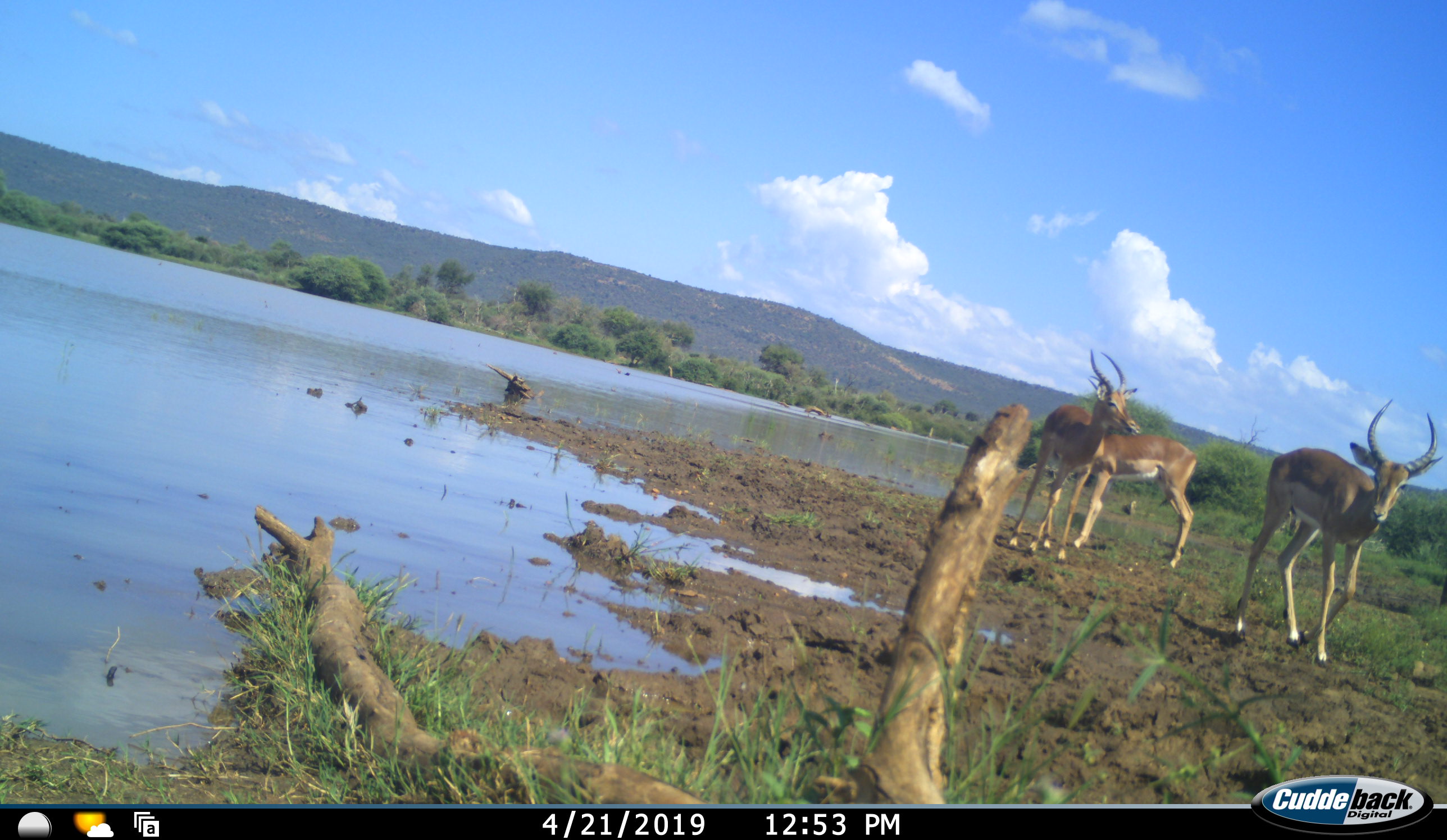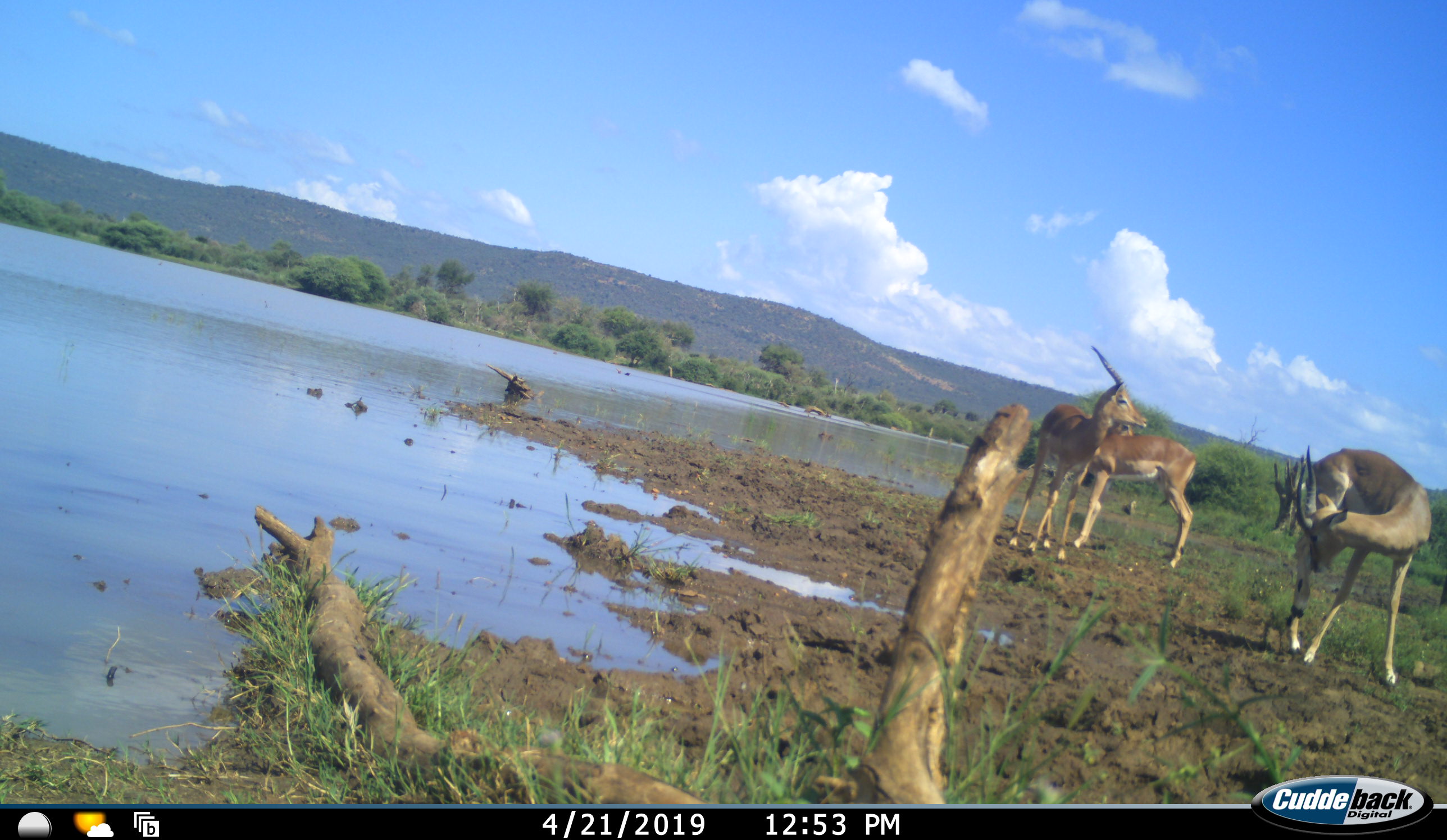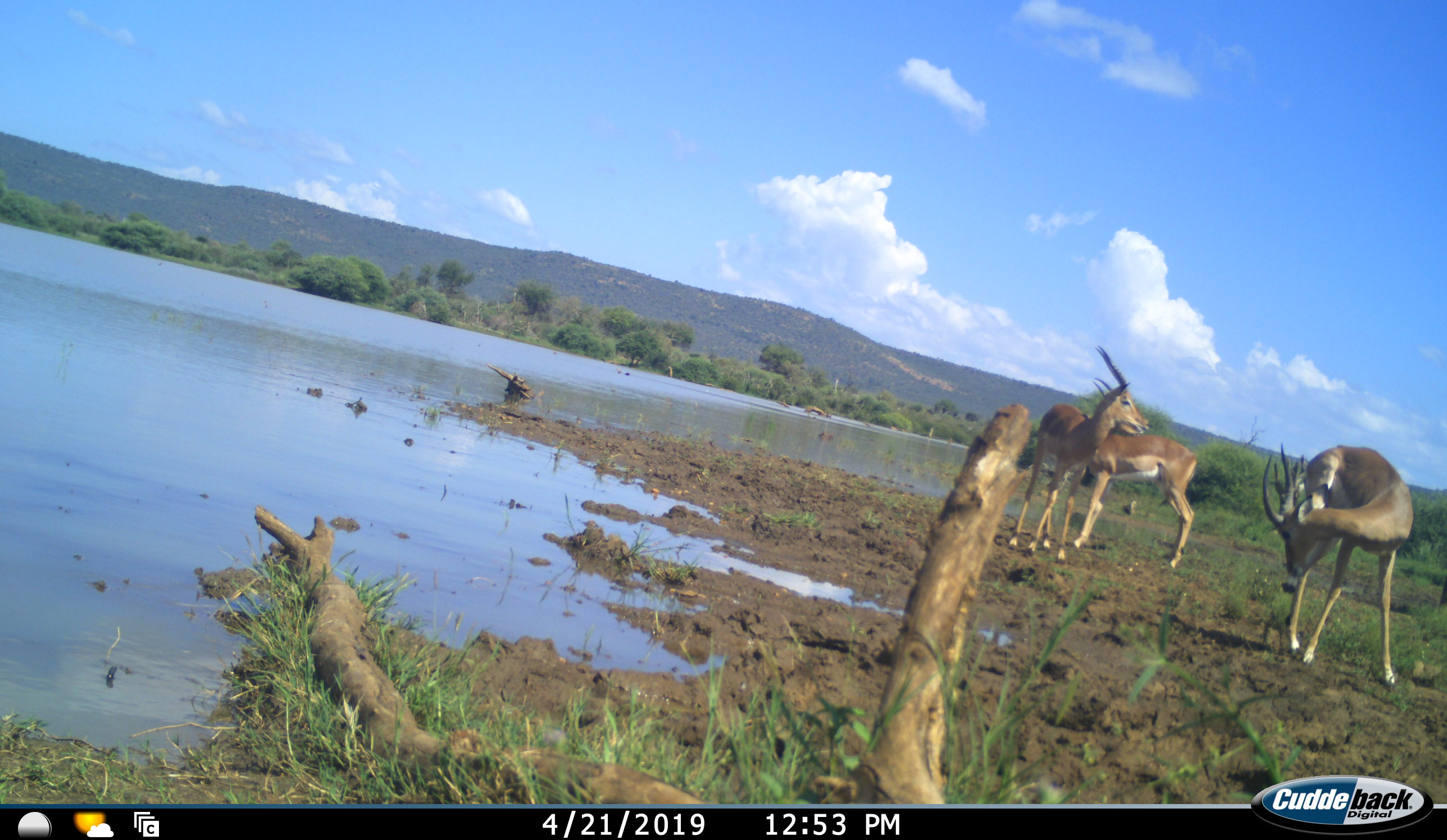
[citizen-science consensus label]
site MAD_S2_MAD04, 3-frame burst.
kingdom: Animalia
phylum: Chordata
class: Mammalia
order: Artiodactyla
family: Bovidae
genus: Aepyceros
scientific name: Aepyceros melampus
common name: impala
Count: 3.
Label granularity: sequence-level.